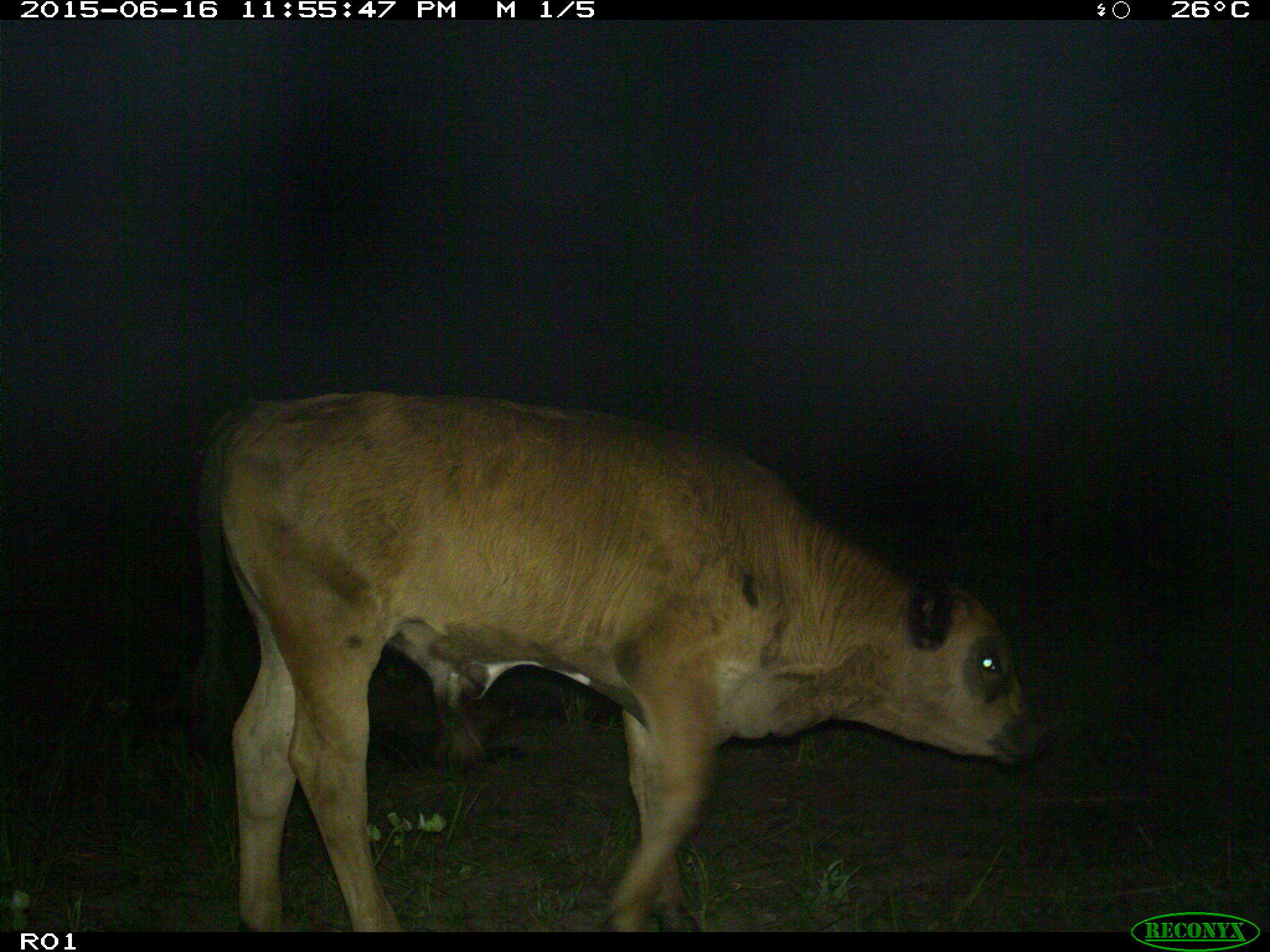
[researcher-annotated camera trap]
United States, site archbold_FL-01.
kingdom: Animalia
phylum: Chordata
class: Mammalia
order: Artiodactyla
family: Bovidae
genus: Bos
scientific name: Bos taurus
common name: domestic cow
Bos taurus (domestic cow).